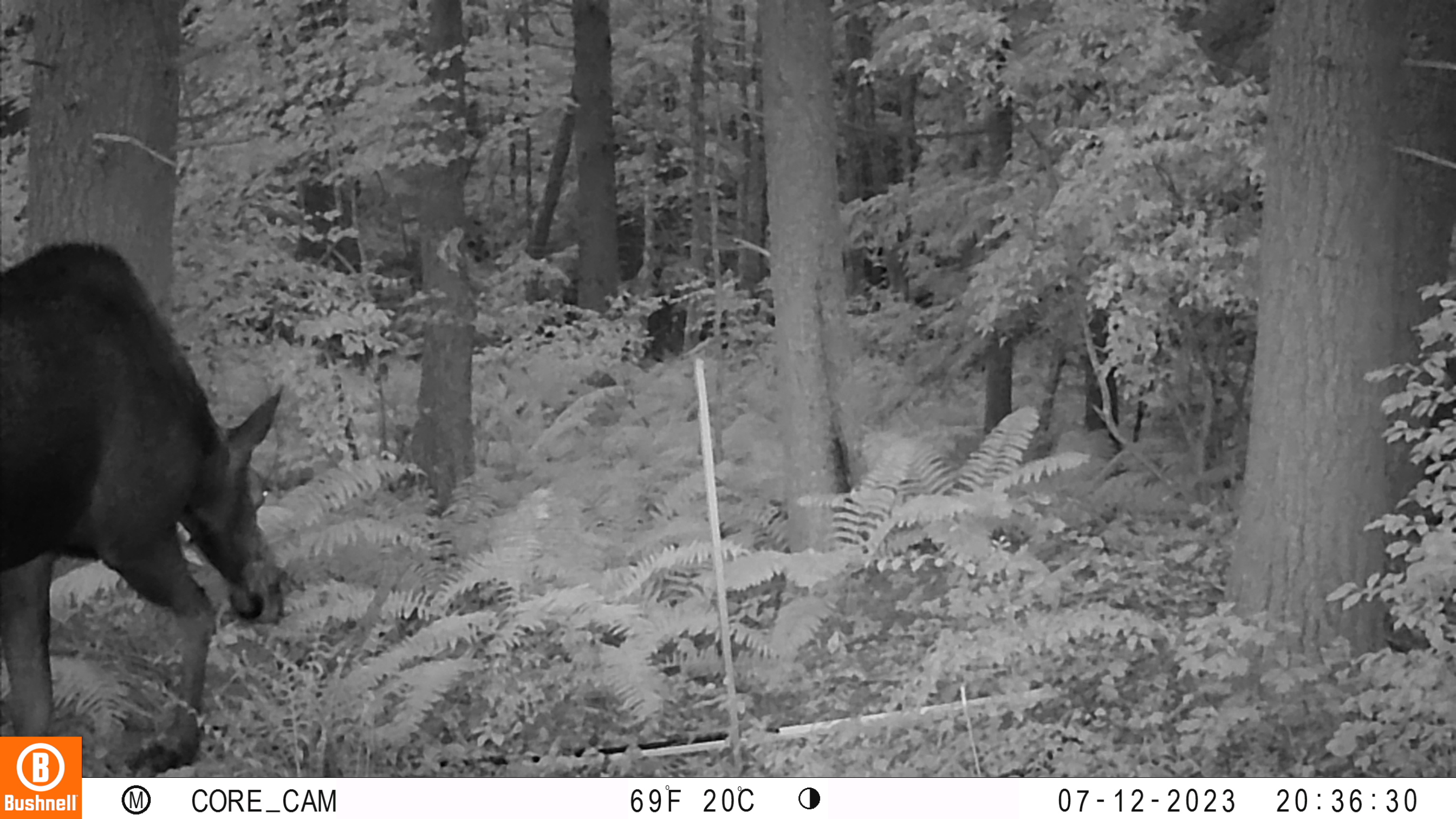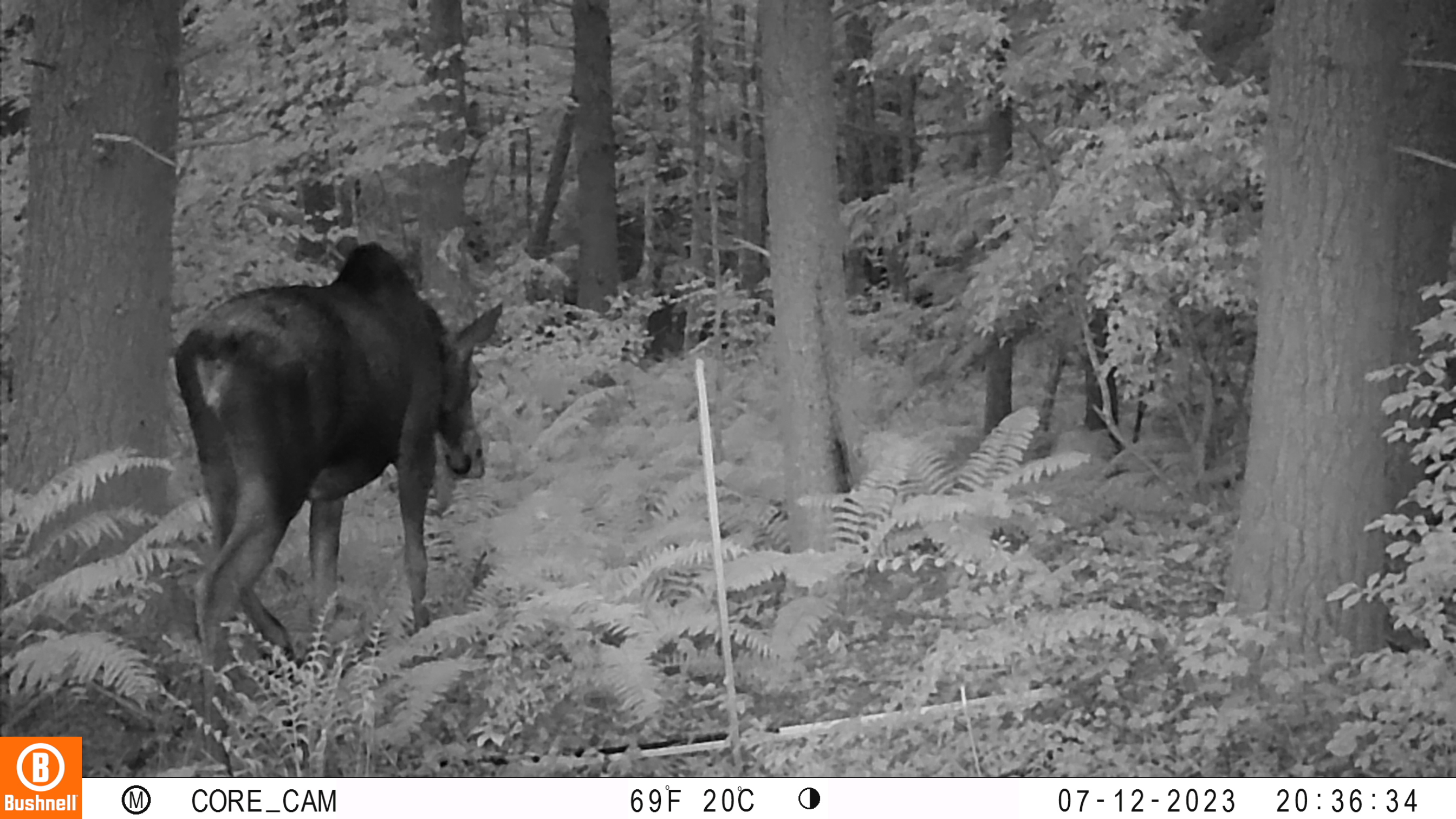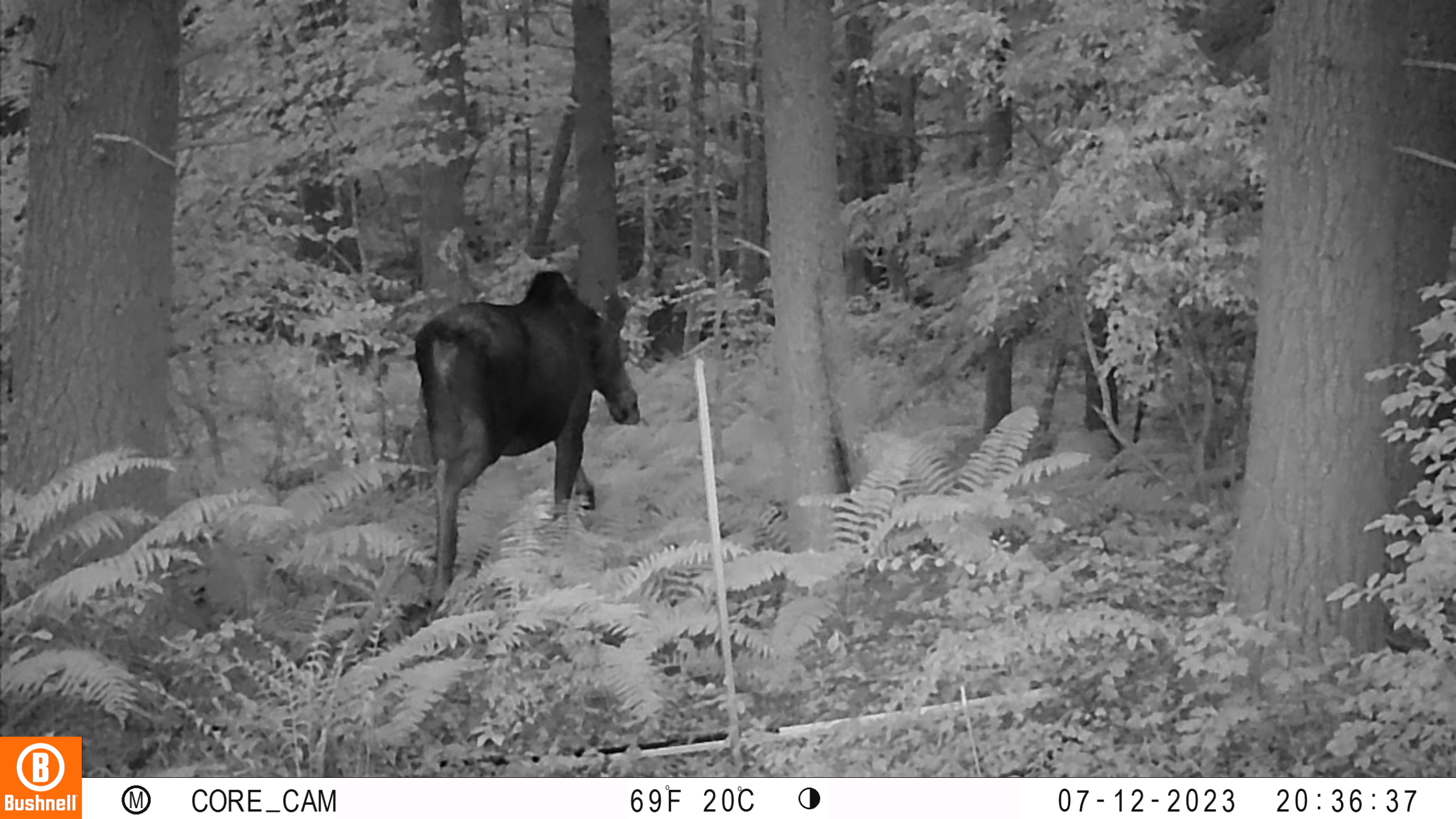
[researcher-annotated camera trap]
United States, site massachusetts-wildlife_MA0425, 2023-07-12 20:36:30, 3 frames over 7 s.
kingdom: Animalia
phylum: Chordata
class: Mammalia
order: Artiodactyla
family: Cervidae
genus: Alces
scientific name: Alces alces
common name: moose